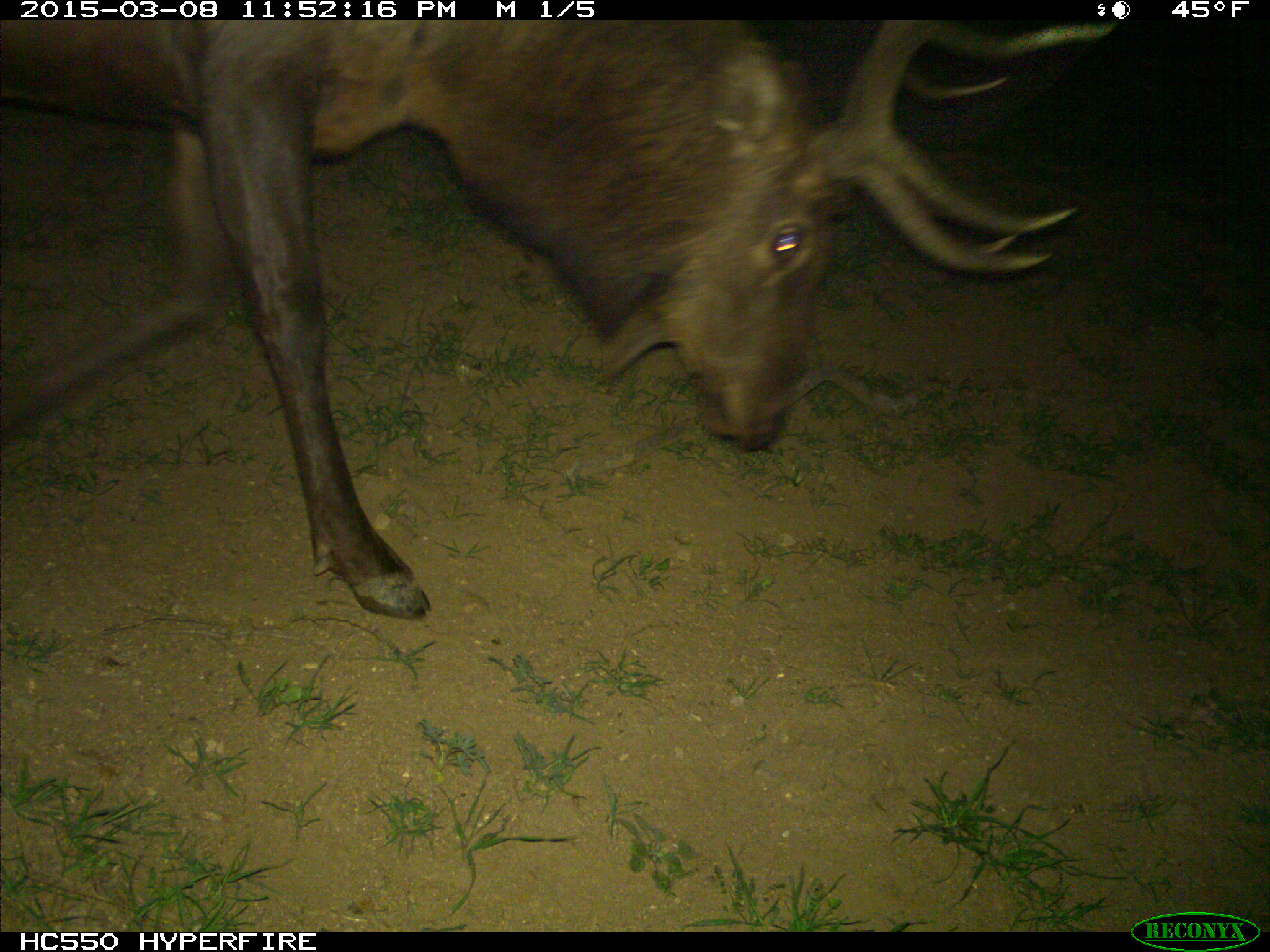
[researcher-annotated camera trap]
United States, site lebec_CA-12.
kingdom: Animalia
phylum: Chordata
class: Mammalia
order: Artiodactyla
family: Cervidae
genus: Cervus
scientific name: Cervus canadensis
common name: elk